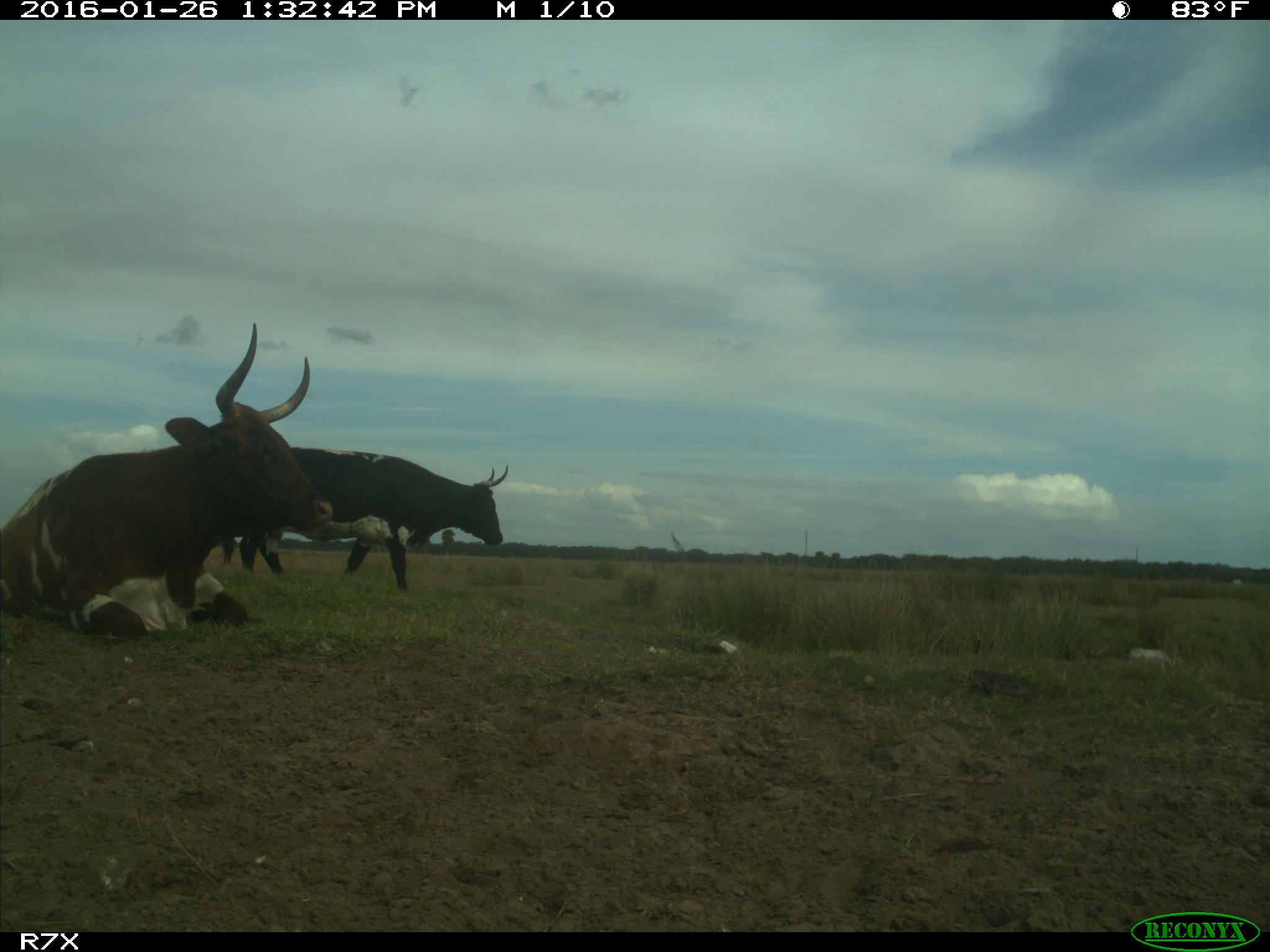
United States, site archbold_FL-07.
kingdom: Animalia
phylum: Chordata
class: Mammalia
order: Artiodactyla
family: Bovidae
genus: Bos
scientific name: Bos taurus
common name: domestic cow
Bos taurus (domestic cow).